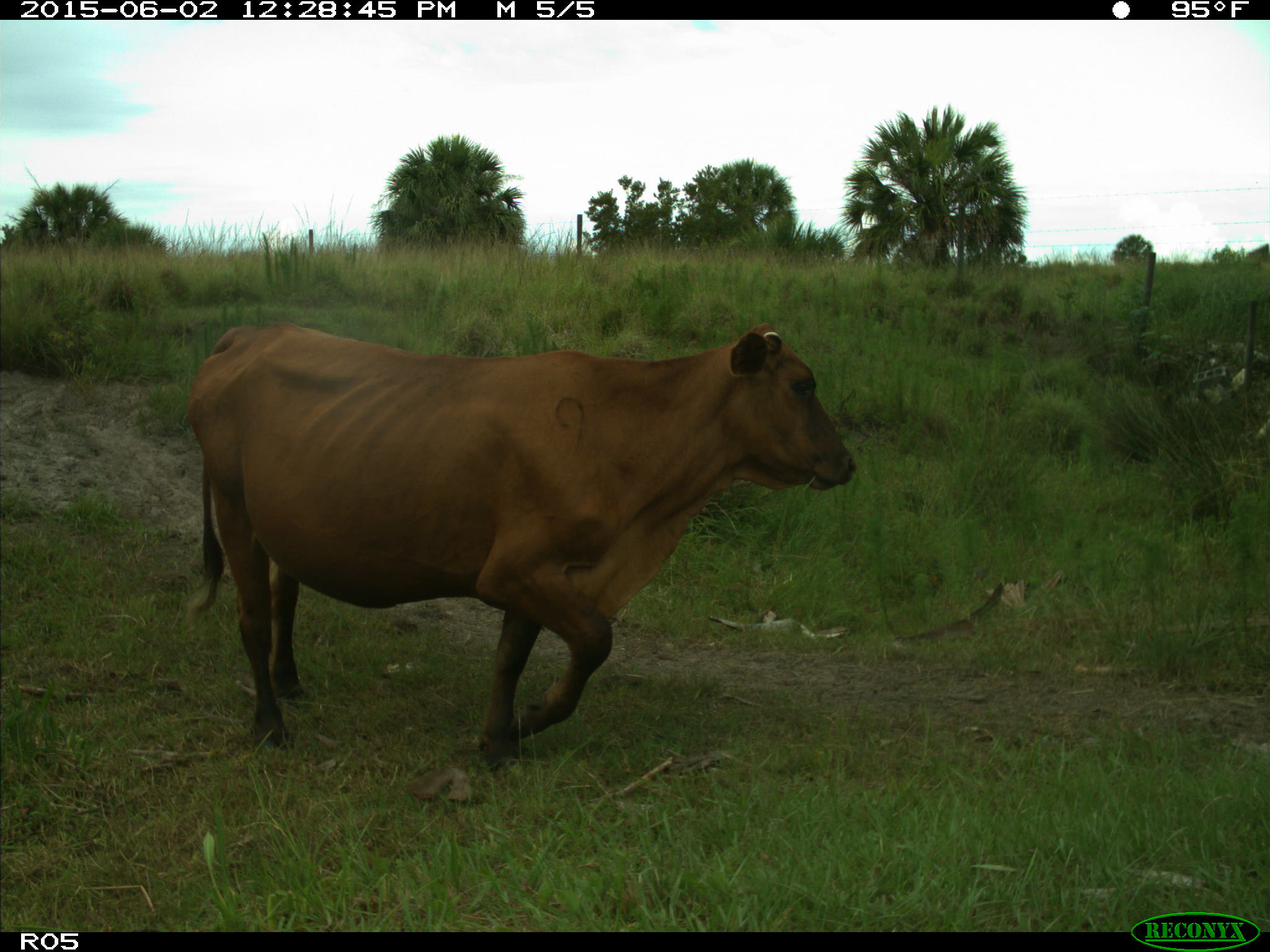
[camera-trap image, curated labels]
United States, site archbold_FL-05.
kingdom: Animalia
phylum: Chordata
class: Mammalia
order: Artiodactyla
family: Bovidae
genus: Bos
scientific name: Bos taurus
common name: domestic cow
Bos taurus (domestic cow).